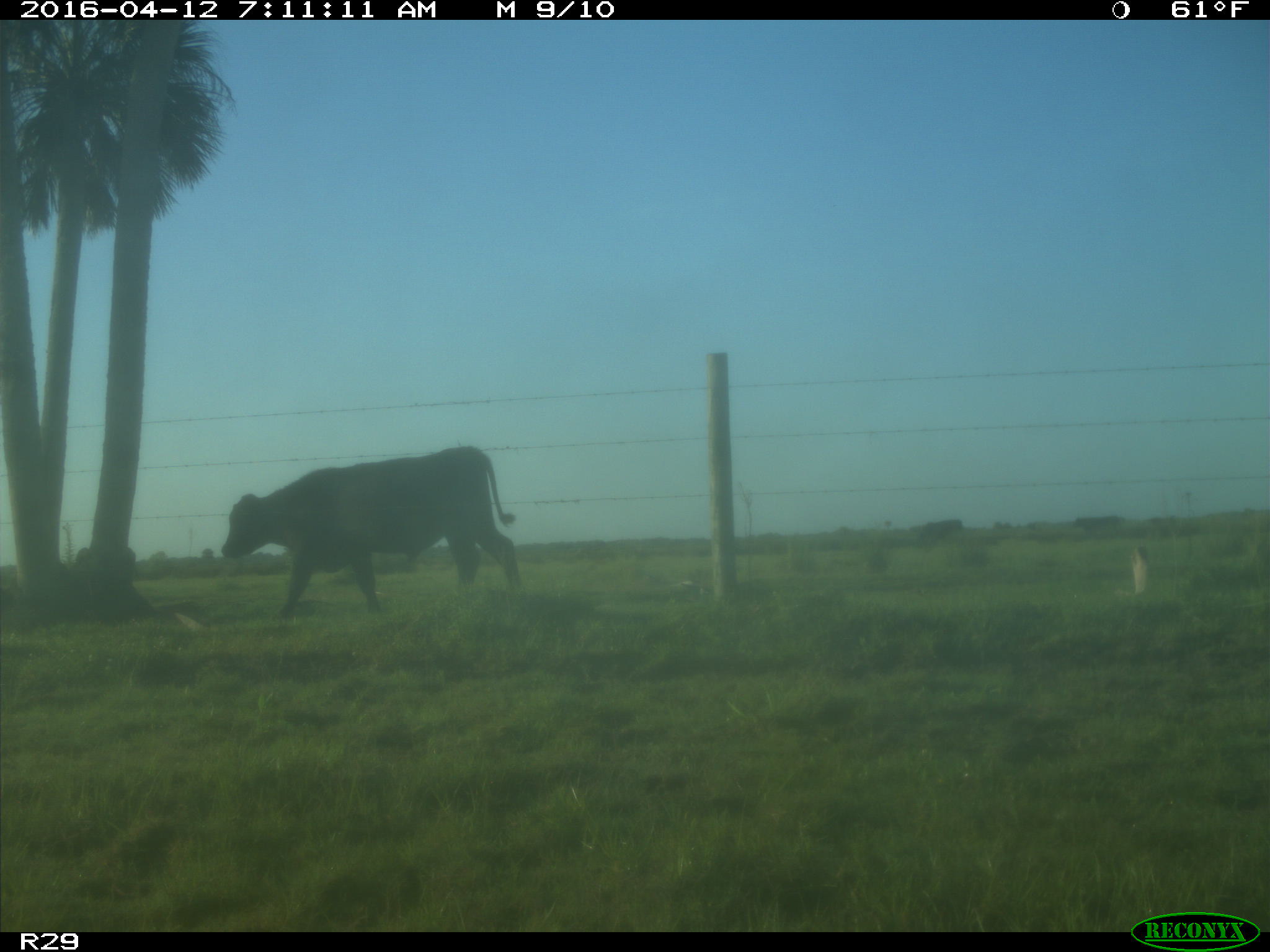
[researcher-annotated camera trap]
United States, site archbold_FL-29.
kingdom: Animalia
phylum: Chordata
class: Mammalia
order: Artiodactyla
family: Bovidae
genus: Bos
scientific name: Bos taurus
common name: domestic cow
Bos taurus (domestic cow).